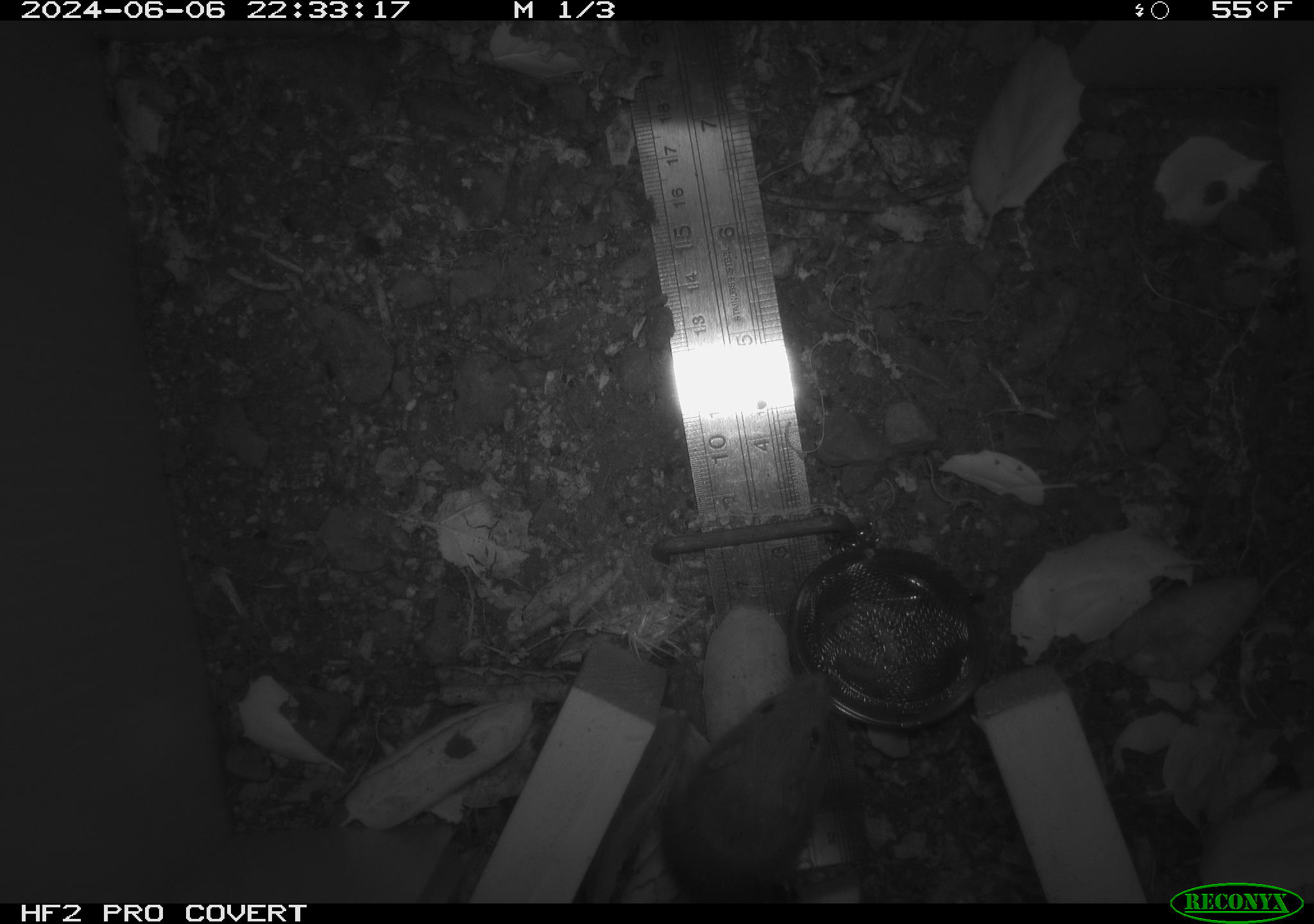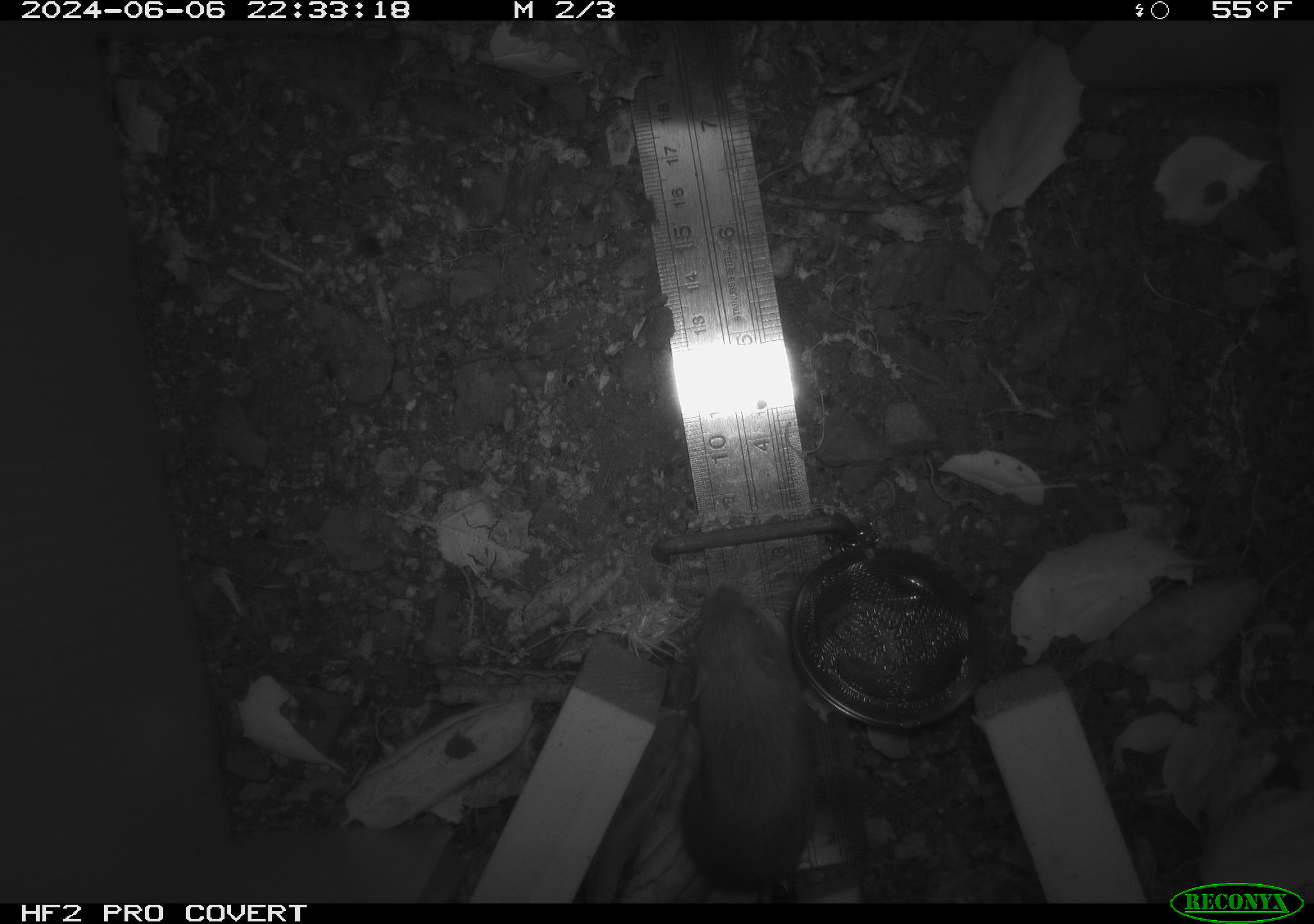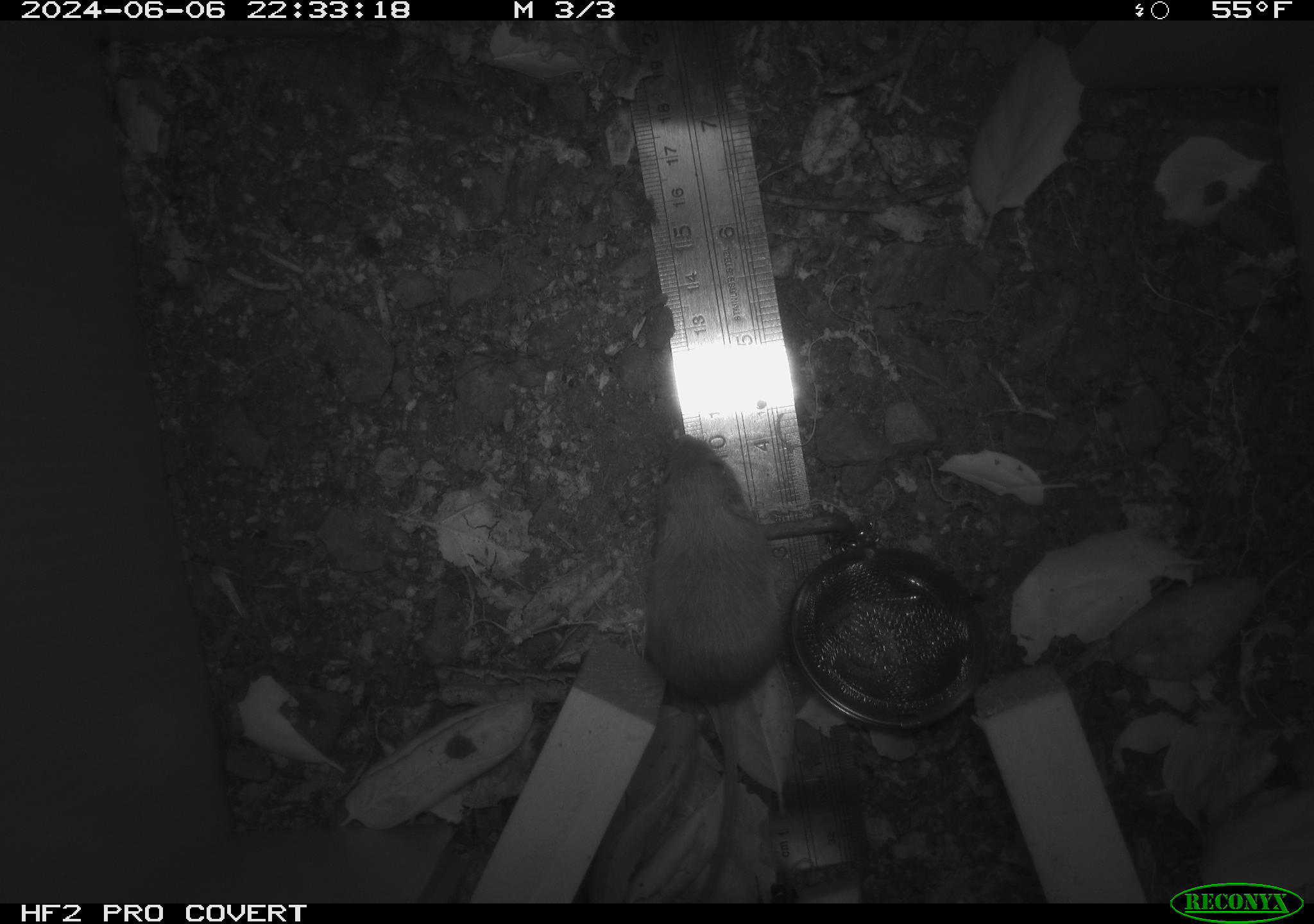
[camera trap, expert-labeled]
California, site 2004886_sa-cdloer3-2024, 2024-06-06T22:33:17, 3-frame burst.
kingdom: Animalia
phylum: Chordata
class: Mammalia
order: Rodentia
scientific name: Rodentia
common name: rodent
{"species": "rodent (Rodentia)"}